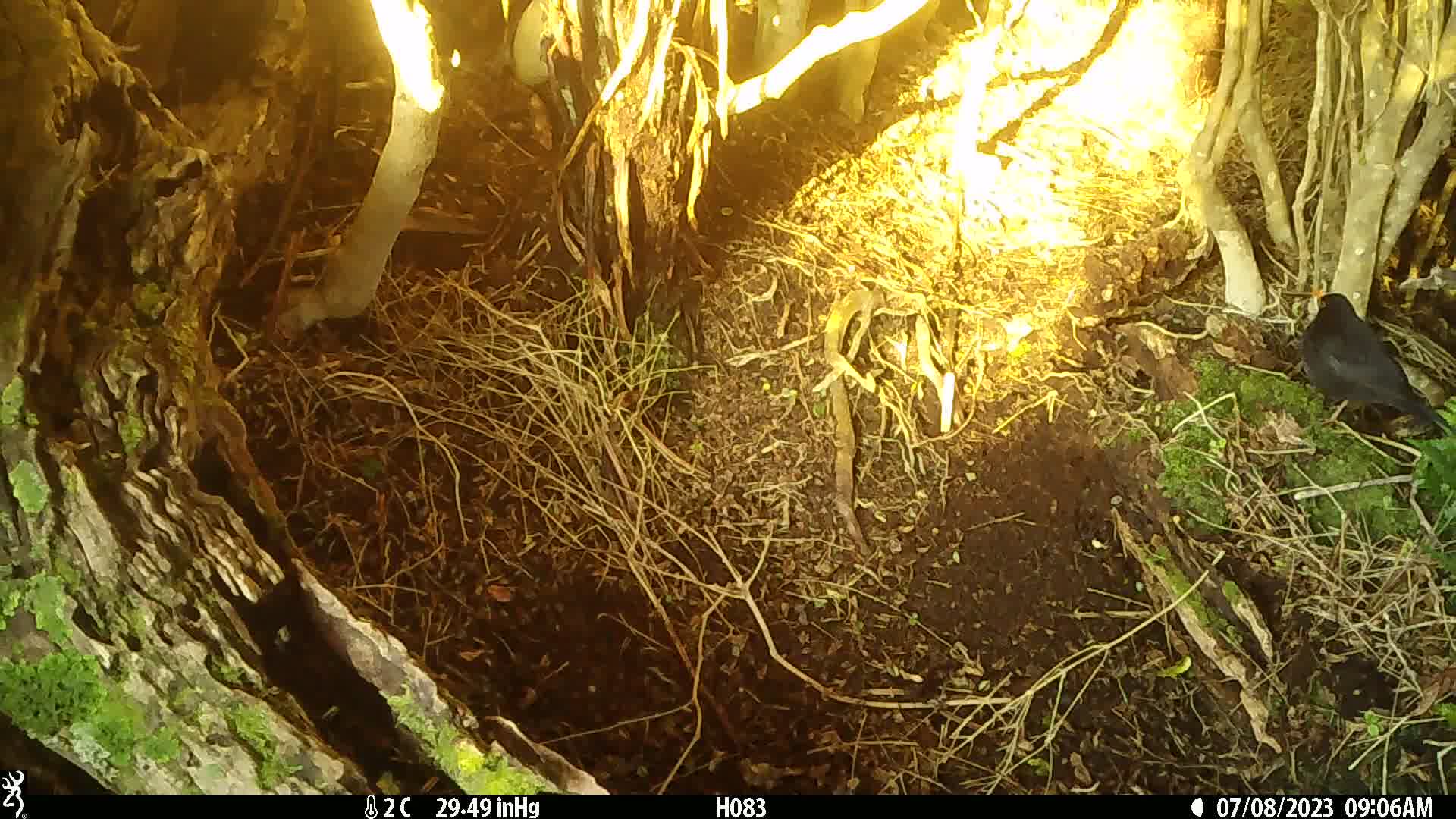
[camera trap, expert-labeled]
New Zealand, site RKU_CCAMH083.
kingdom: Animalia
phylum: Chordata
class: Aves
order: Passeriformes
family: Turdidae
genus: Turdus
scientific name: Turdus merula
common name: eurasian blackbird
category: blackbird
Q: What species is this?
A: Blackbird (eurasian blackbird) (Turdus merula).